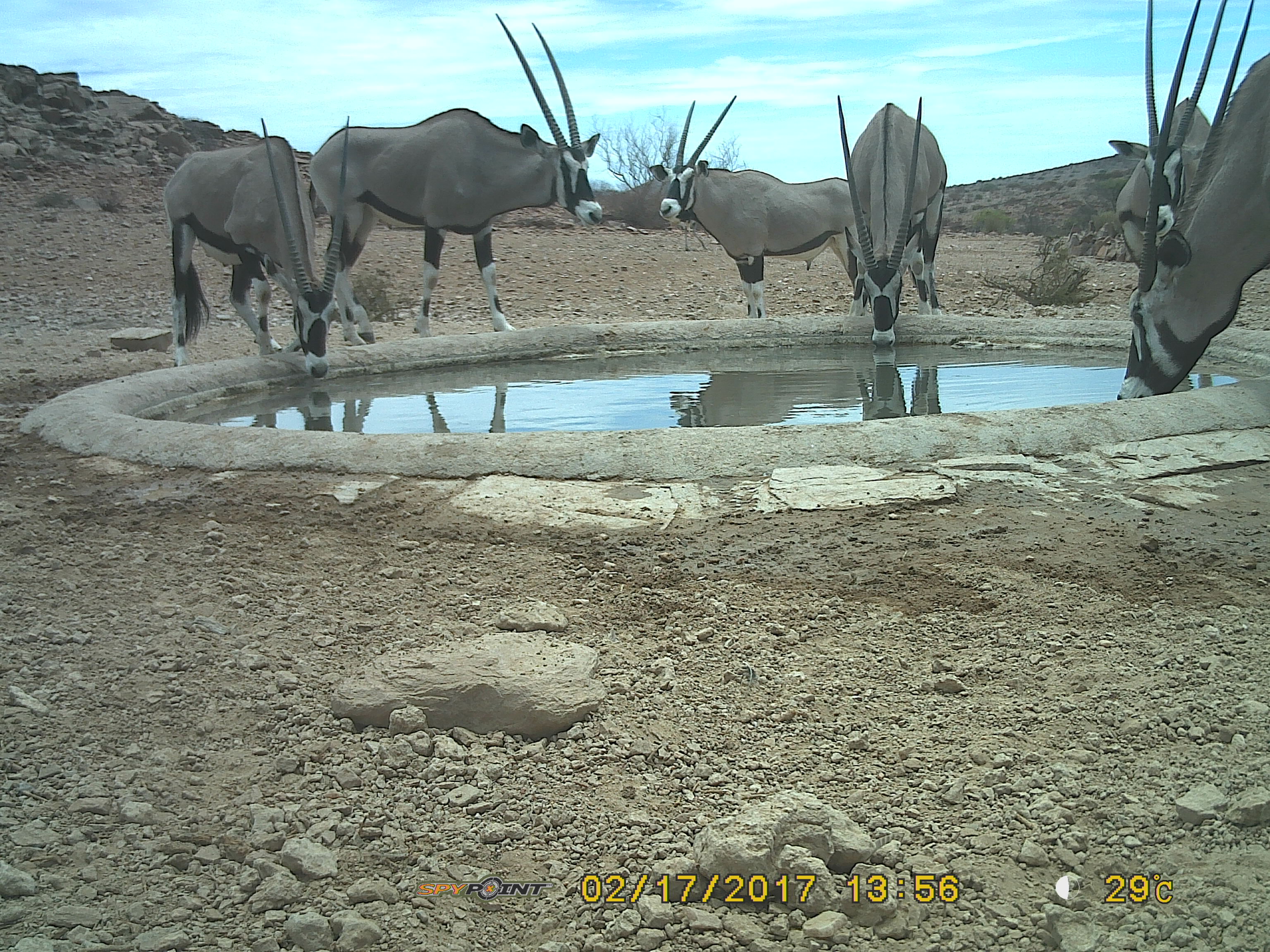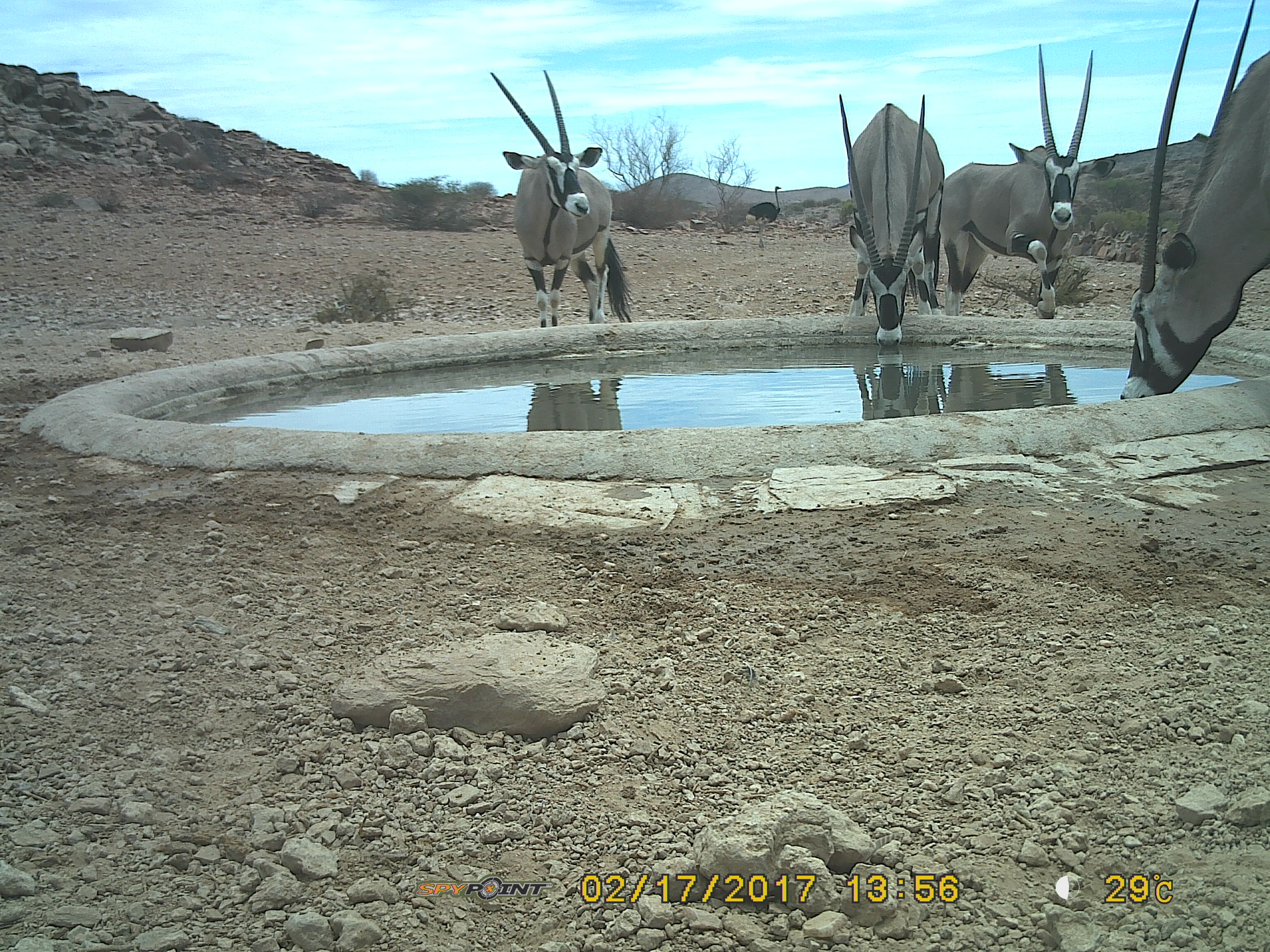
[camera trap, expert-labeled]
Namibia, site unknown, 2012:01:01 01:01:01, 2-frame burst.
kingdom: Animalia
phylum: Chordata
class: Mammalia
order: Artiodactyla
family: Bovidae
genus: Oryx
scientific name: Oryx gazella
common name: gemsbok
Oryx gazella (gemsbok).